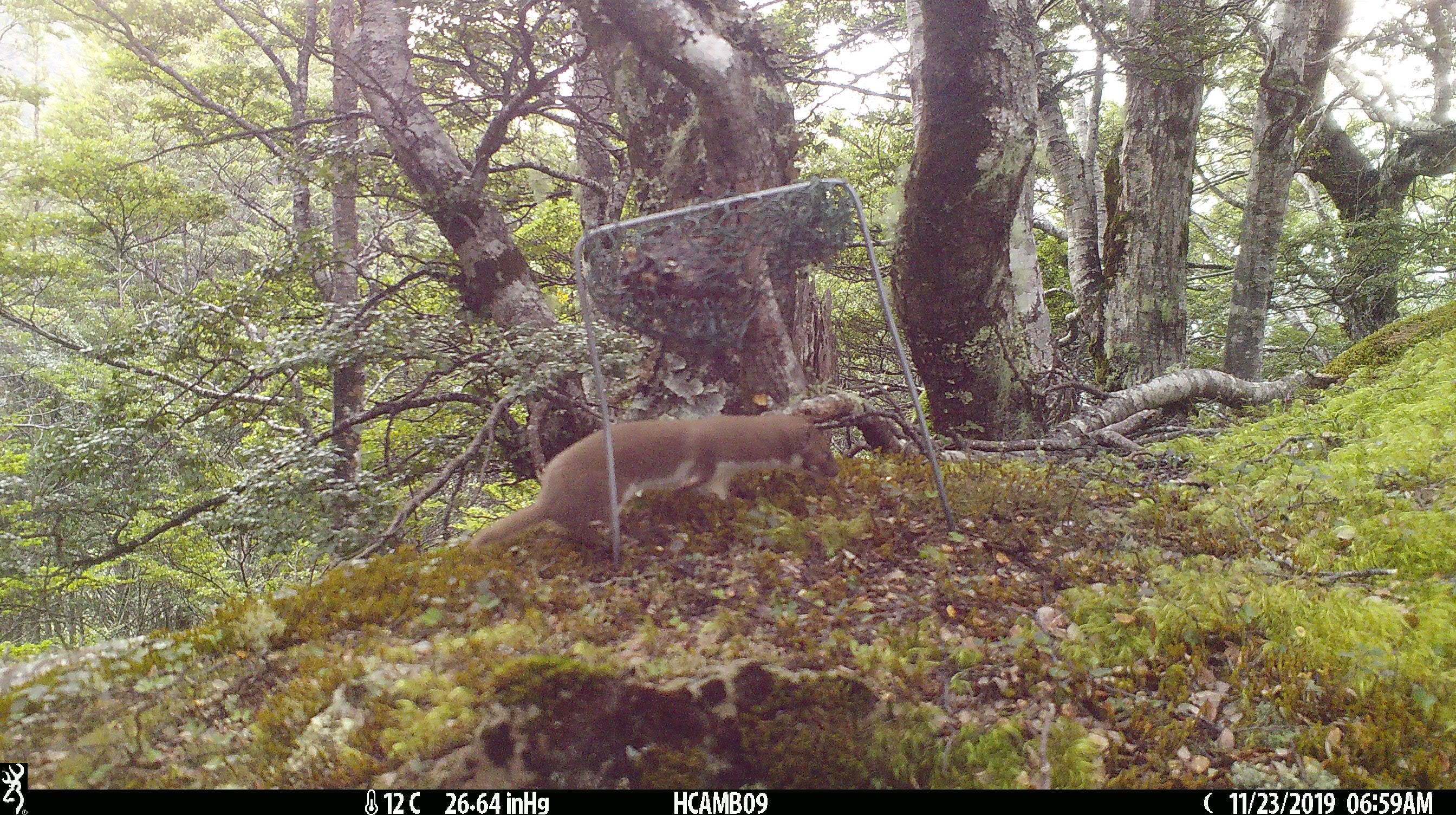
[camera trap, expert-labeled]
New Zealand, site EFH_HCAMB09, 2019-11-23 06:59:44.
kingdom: Animalia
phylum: Chordata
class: Mammalia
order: Carnivora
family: Mustelidae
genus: Mustela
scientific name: Mustela nivalis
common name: least weasel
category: weasel